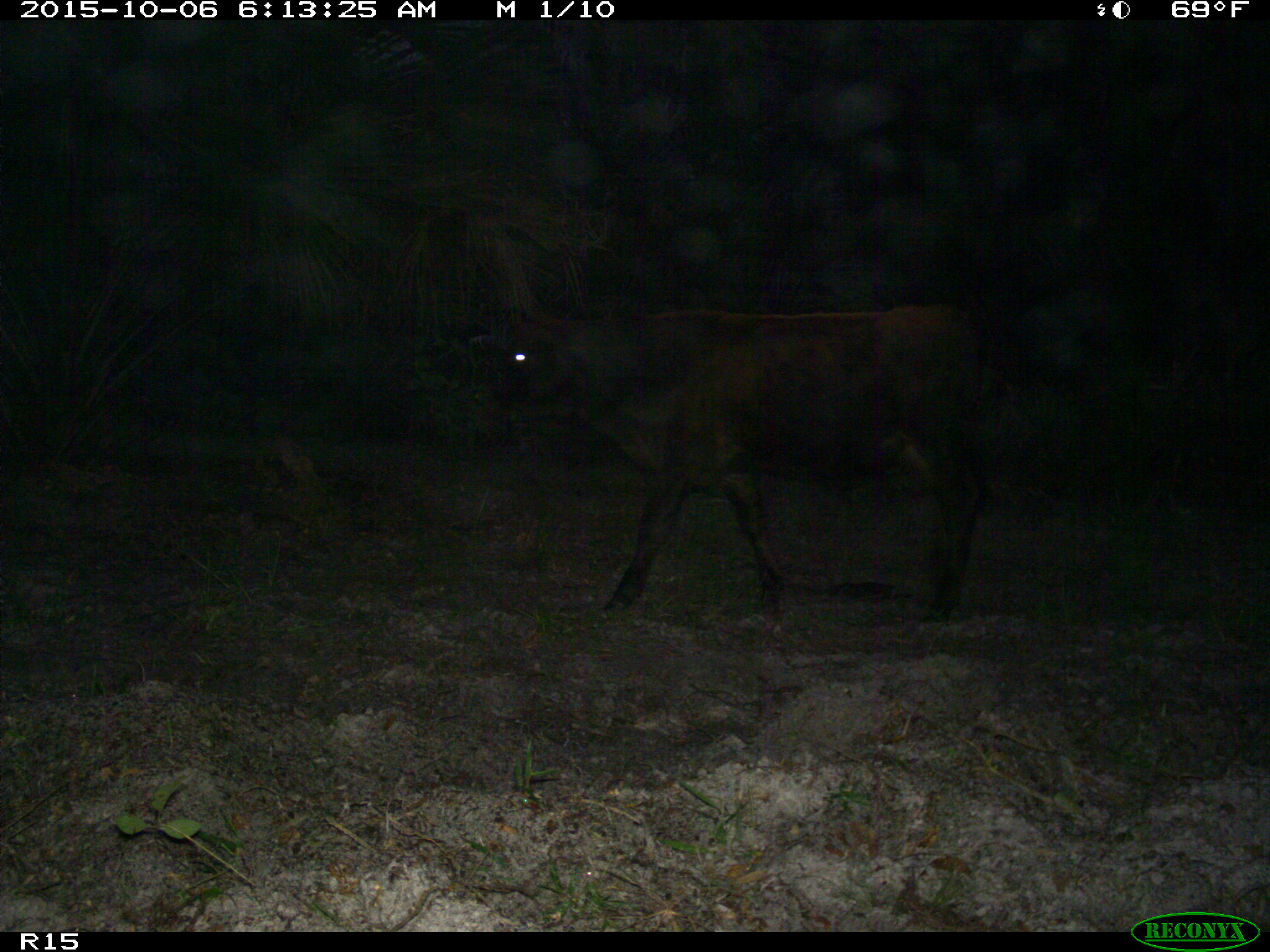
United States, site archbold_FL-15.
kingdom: Animalia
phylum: Chordata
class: Mammalia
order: Artiodactyla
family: Bovidae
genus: Bos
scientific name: Bos taurus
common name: domestic cow